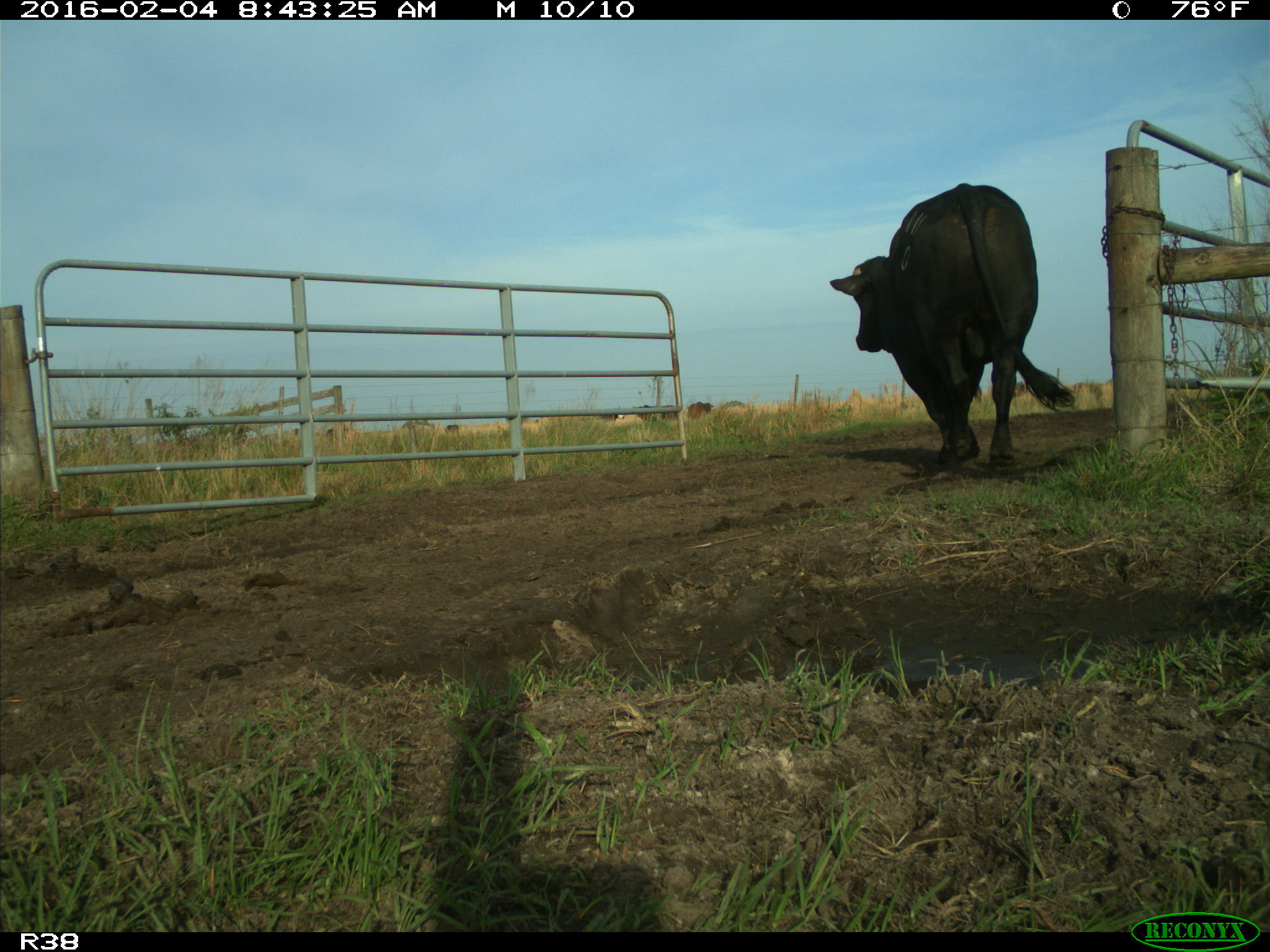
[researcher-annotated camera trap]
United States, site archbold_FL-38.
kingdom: Animalia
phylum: Chordata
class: Mammalia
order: Artiodactyla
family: Bovidae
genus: Bos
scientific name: Bos taurus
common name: domestic cow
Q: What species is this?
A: Bos taurus (domestic cow).